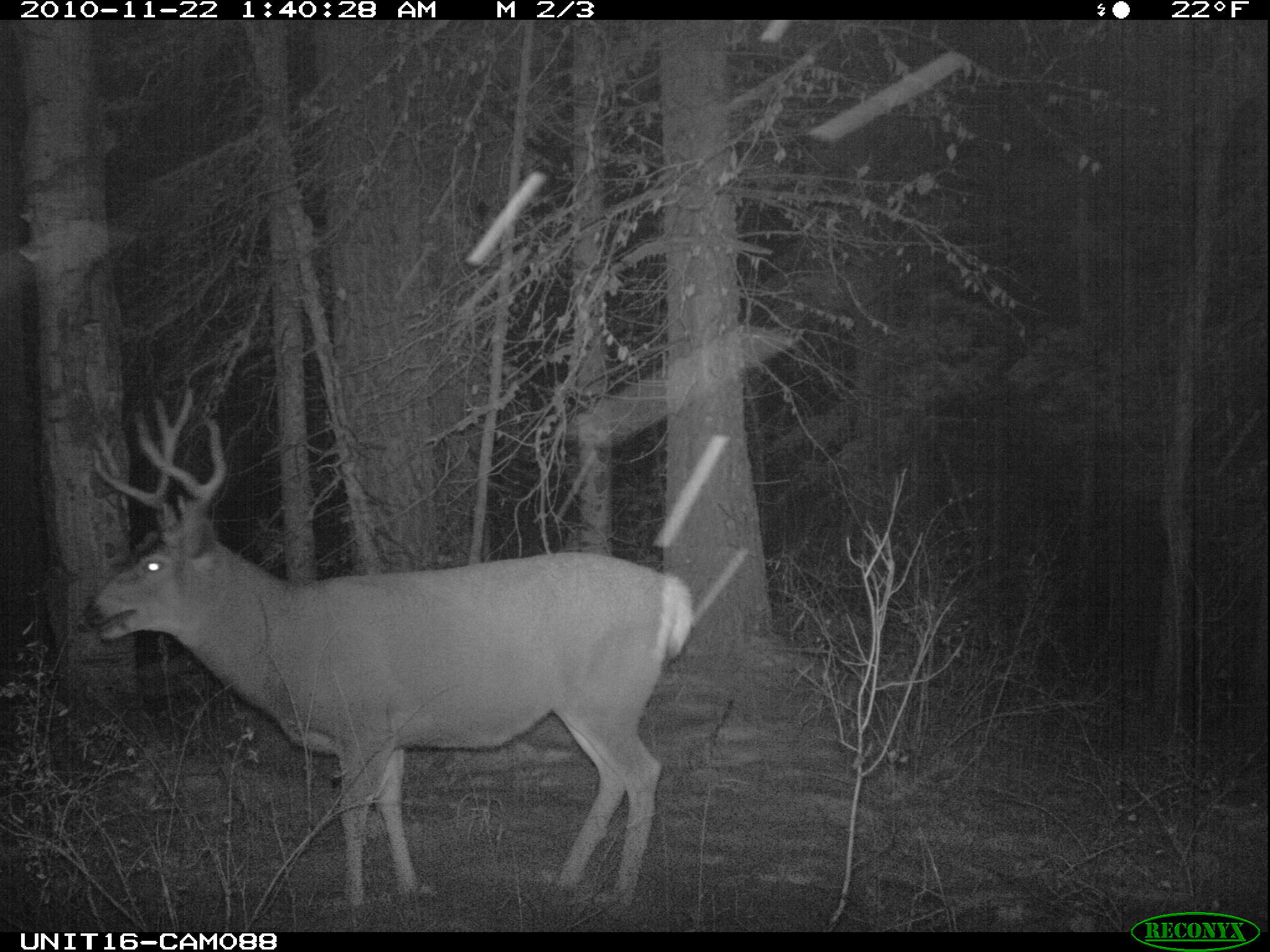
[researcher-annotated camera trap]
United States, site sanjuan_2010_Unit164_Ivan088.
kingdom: Animalia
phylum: Chordata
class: Mammalia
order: Artiodactyla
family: Cervidae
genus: Odocoileus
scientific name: Odocoileus hemionus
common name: mule deer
Odocoileus hemionus (mule deer).